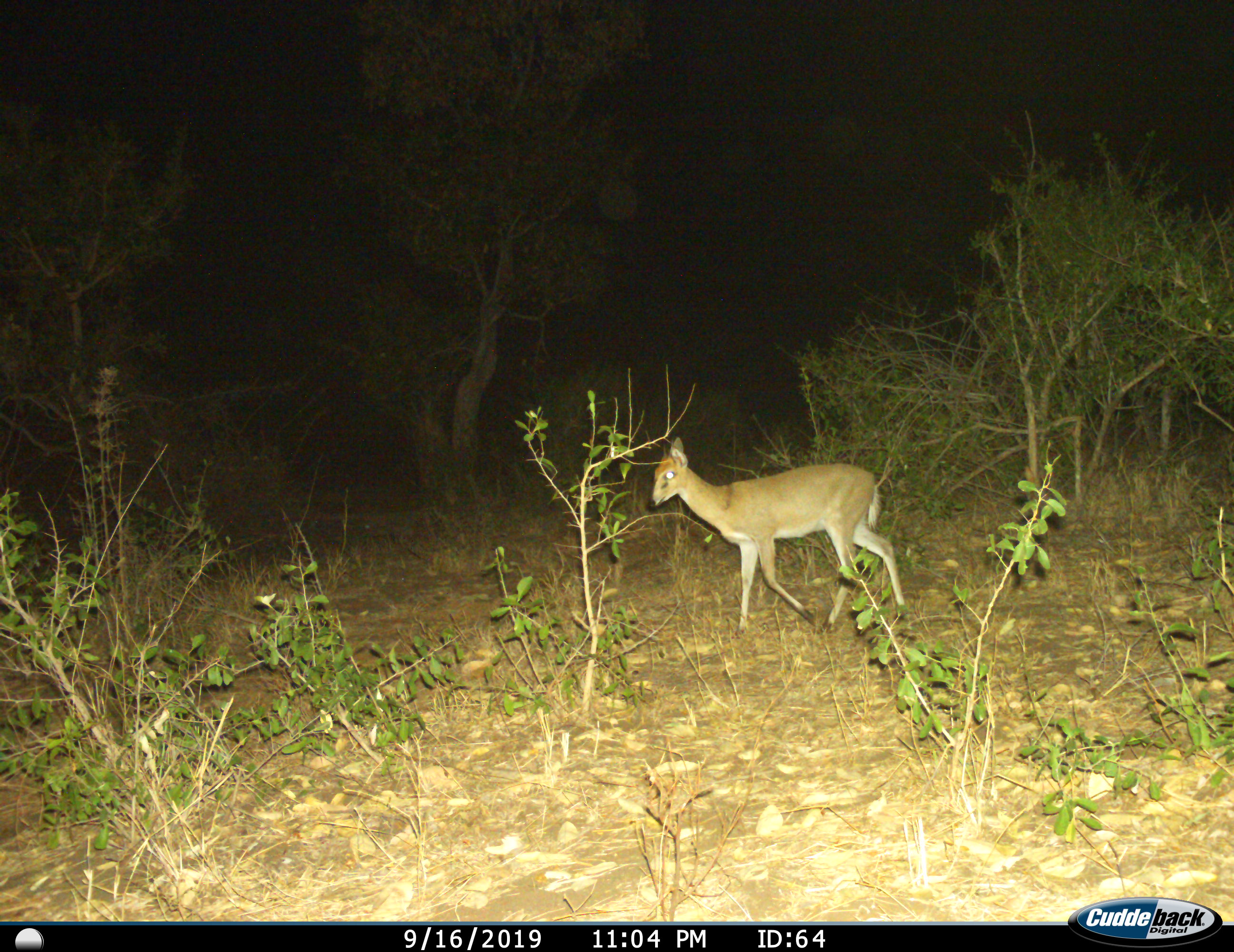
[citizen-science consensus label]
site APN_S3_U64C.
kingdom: Animalia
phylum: Chordata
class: Mammalia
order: Artiodactyla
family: Bovidae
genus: Sylvicapra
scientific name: Sylvicapra grimmia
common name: common duiker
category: duikercommongrey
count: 1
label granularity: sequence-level